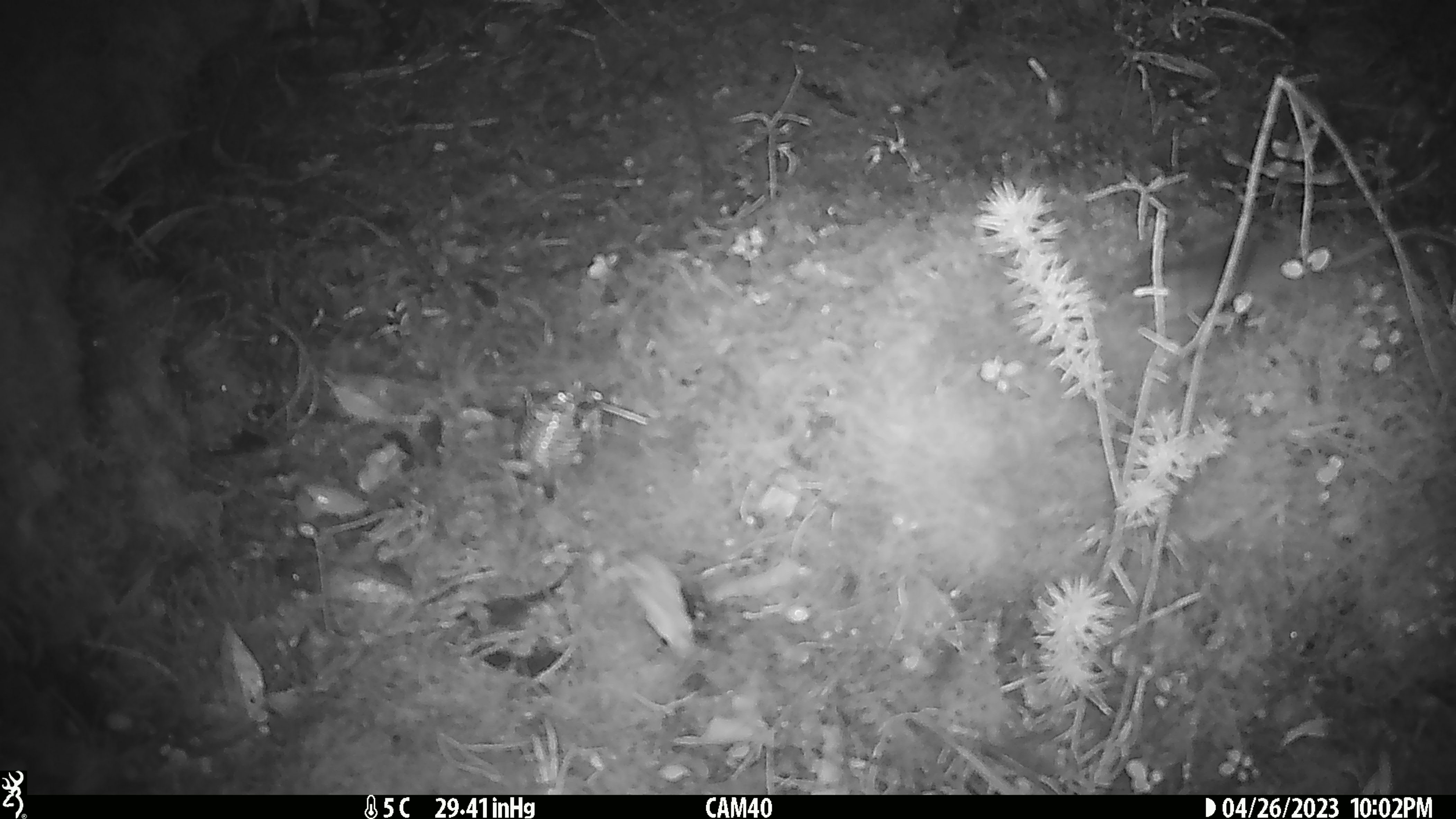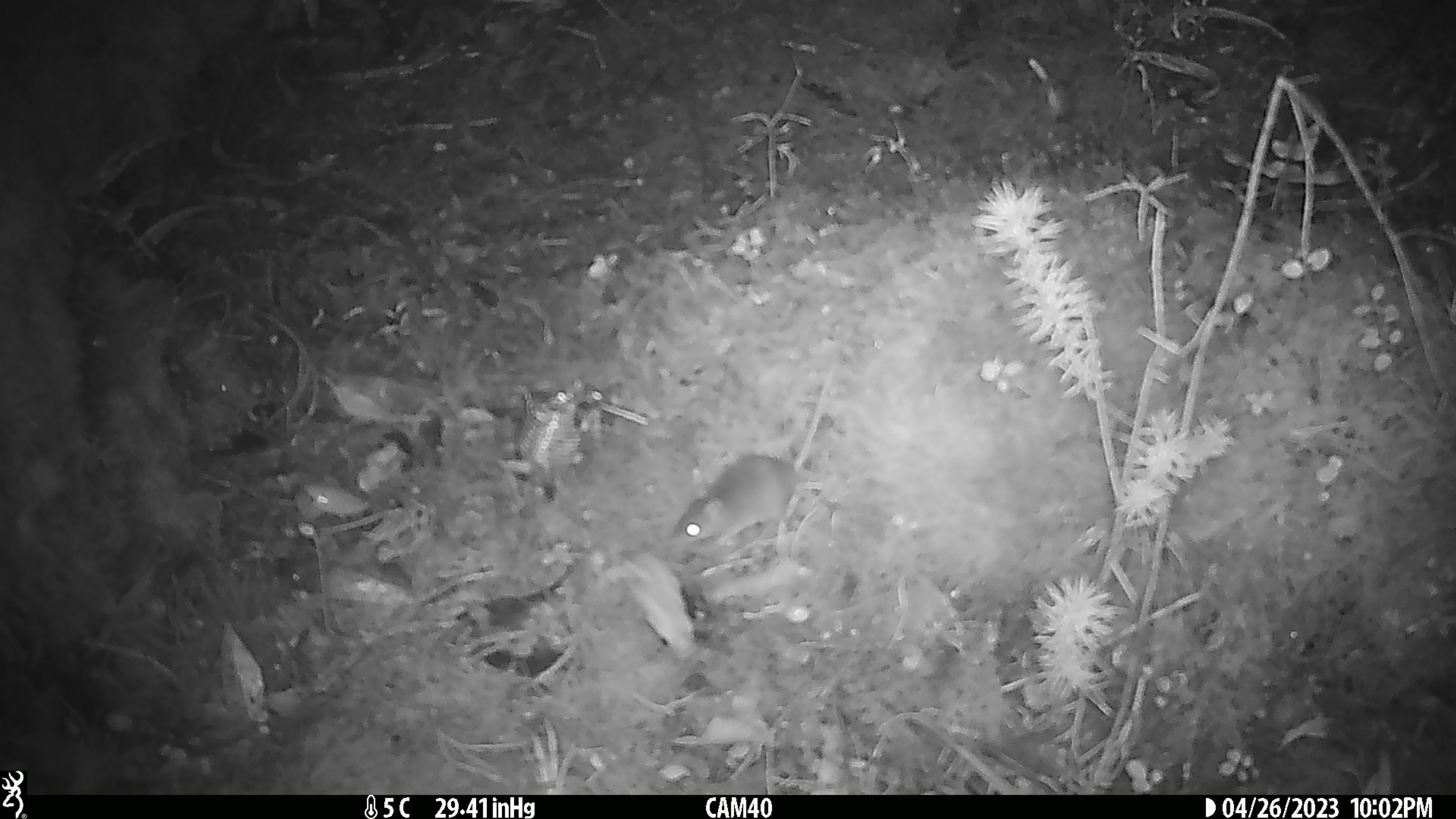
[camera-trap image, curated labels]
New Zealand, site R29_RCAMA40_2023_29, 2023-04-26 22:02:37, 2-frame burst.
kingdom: Animalia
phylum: Chordata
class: Mammalia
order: Rodentia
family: Muridae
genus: Mus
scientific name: Mus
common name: mouse